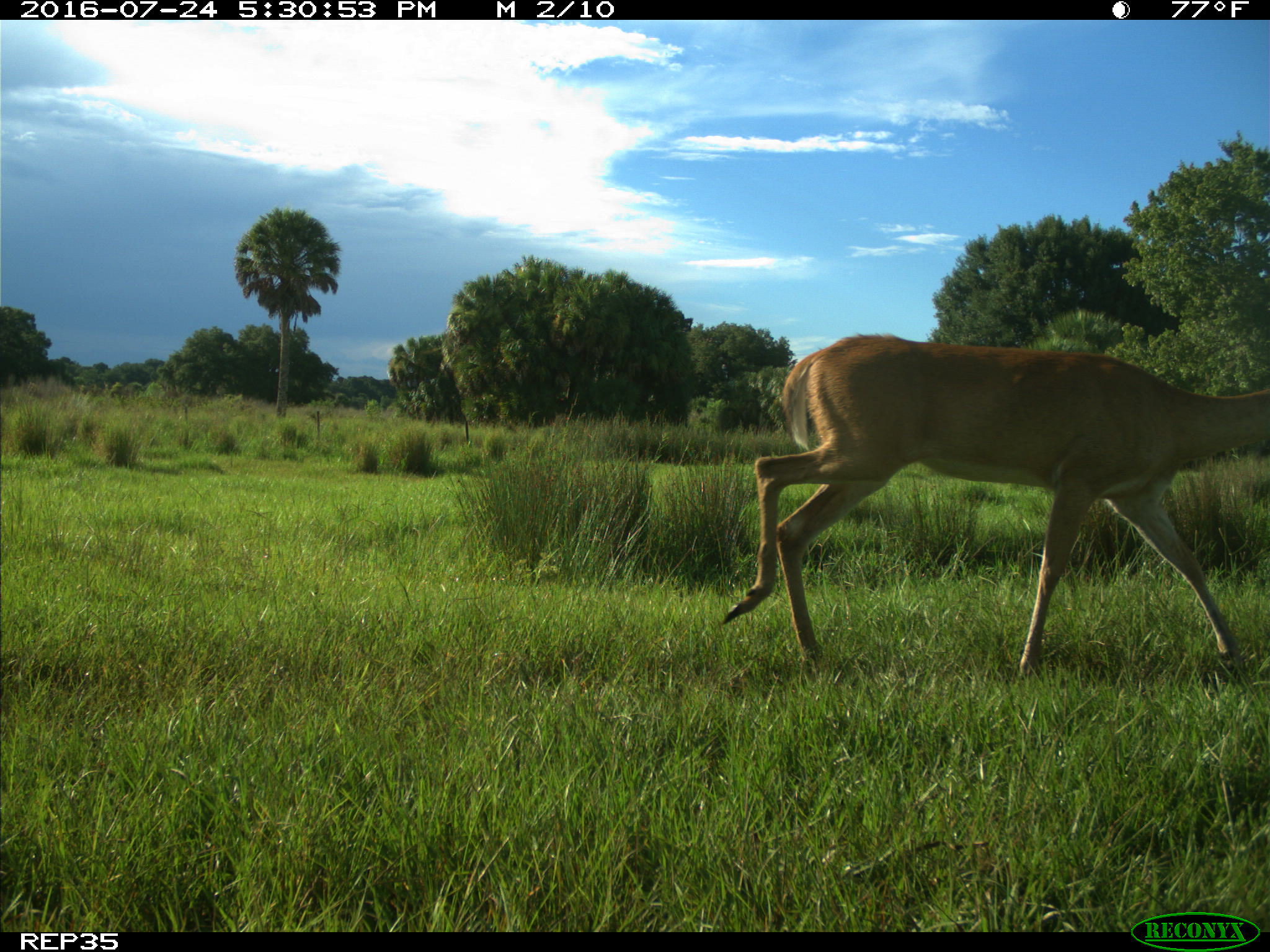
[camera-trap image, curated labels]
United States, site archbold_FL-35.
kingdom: Animalia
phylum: Chordata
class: Mammalia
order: Artiodactyla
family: Cervidae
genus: Odocoileus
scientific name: Odocoileus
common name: deer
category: unidentified deer